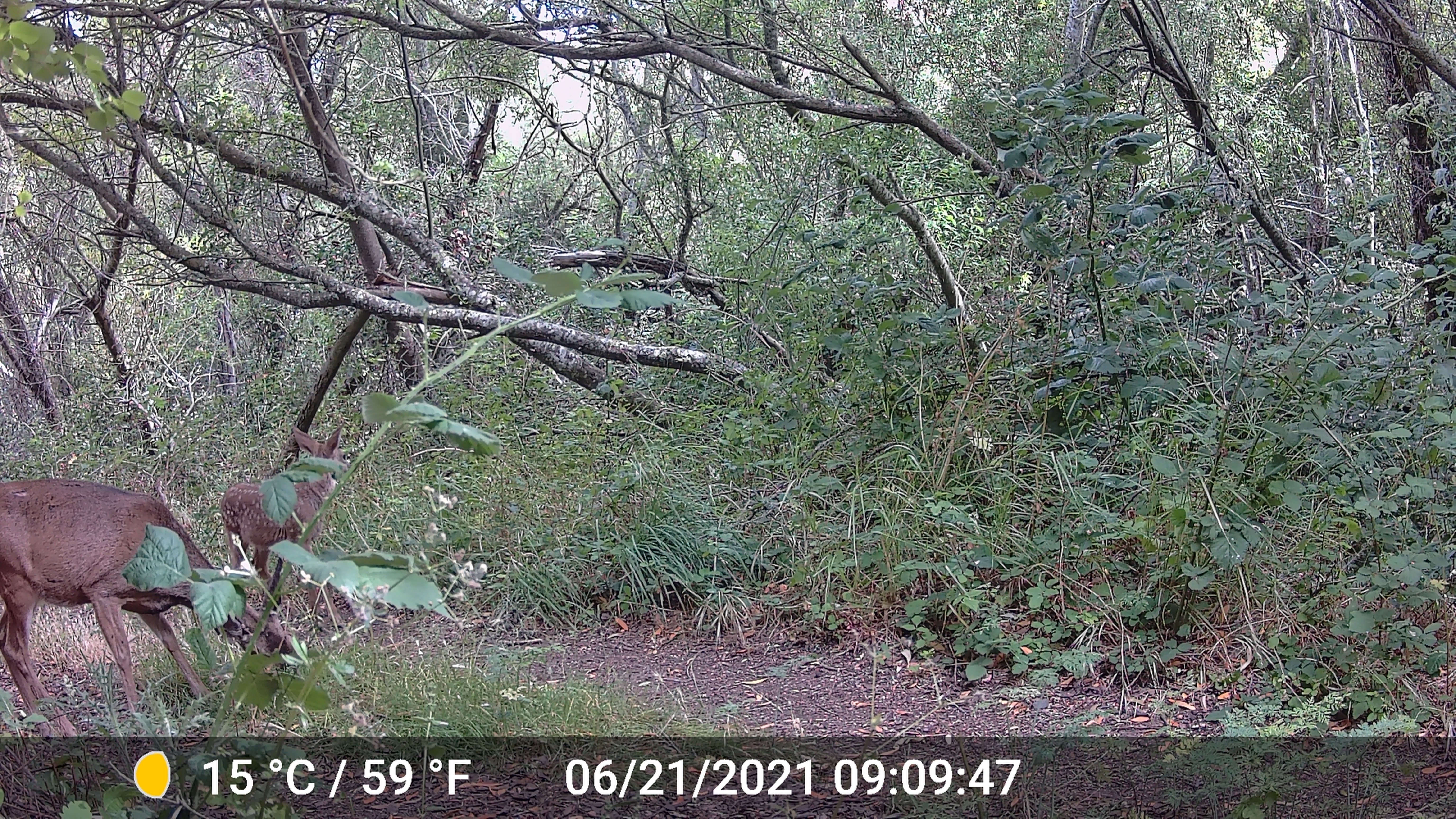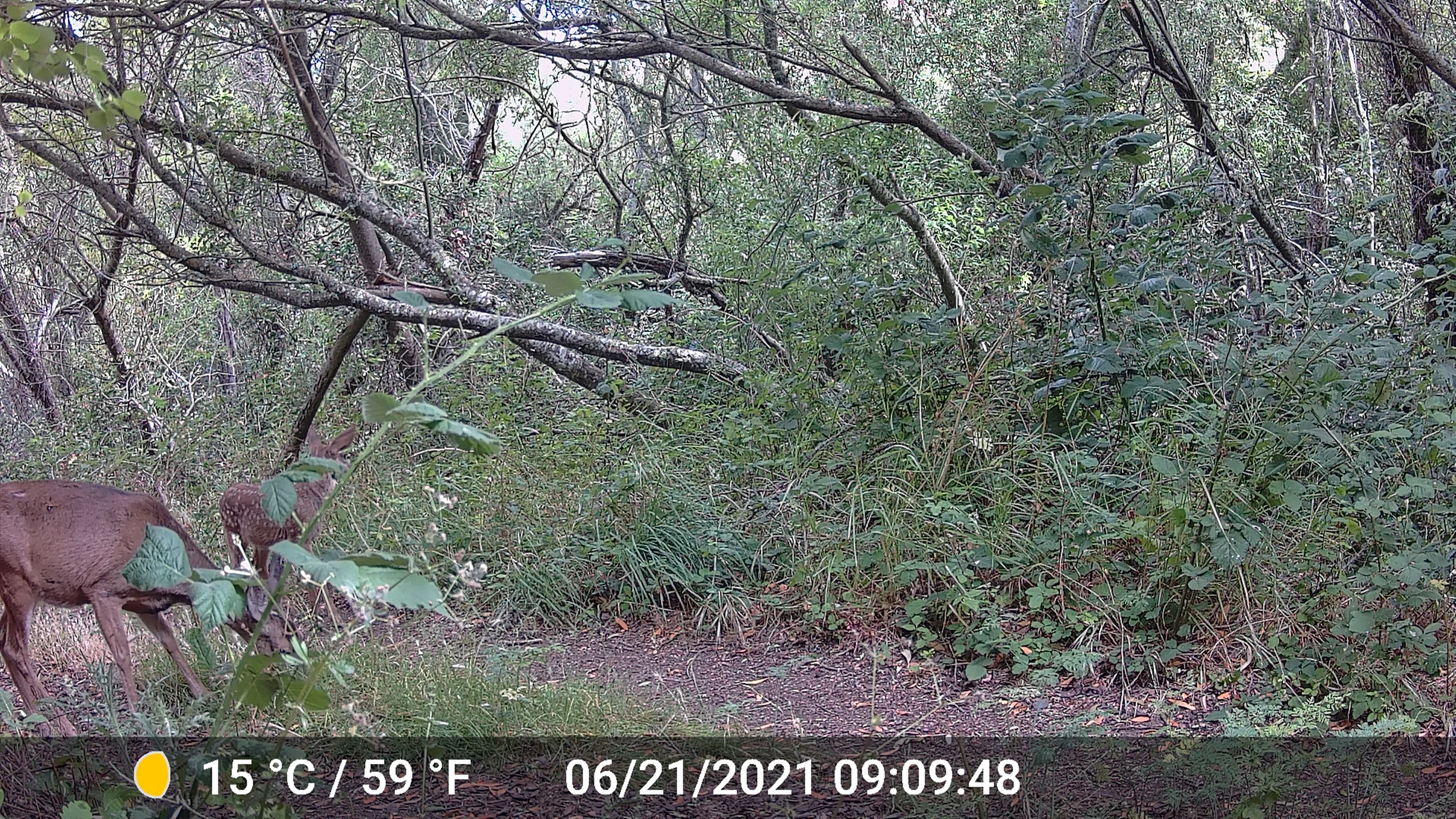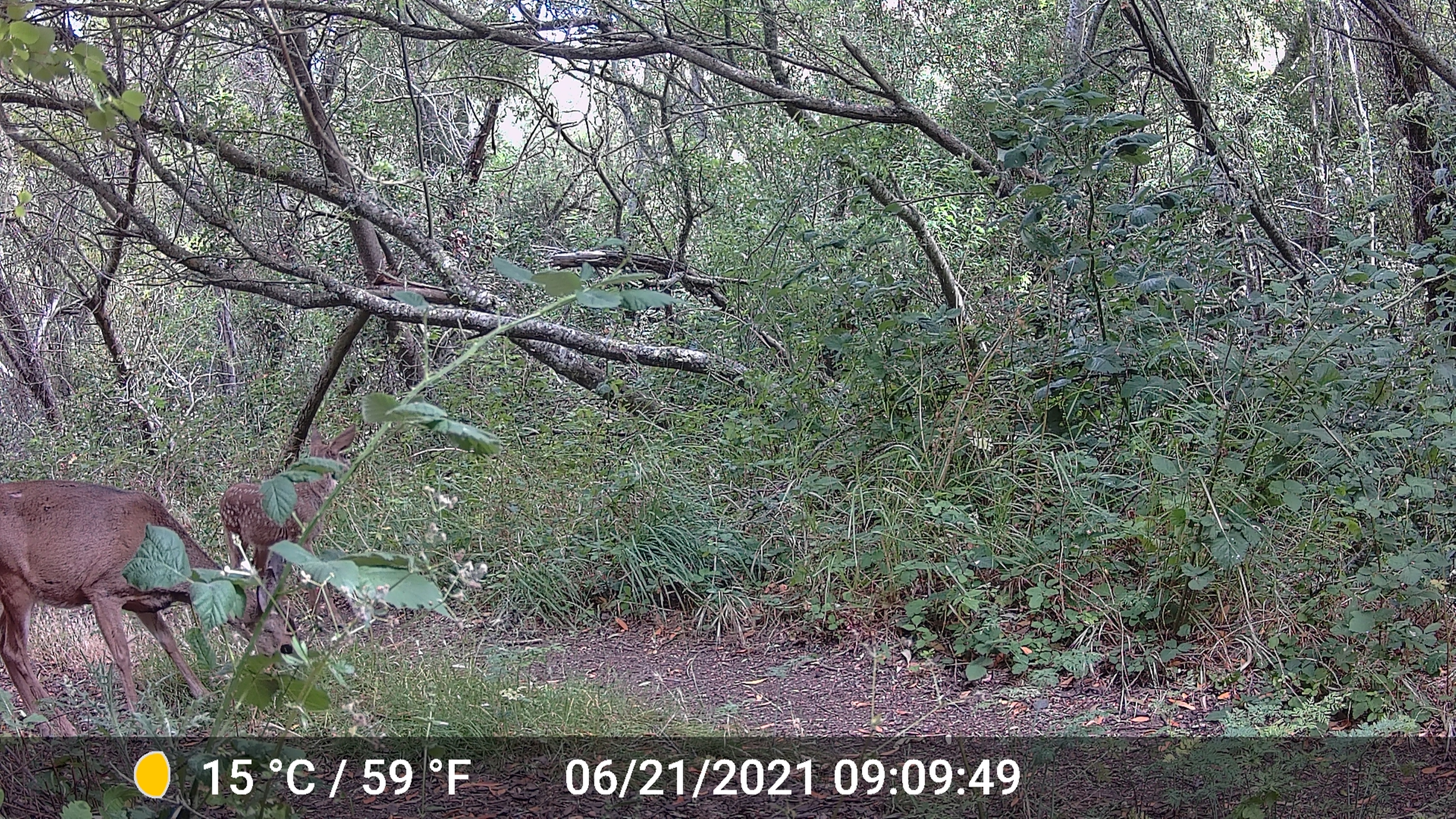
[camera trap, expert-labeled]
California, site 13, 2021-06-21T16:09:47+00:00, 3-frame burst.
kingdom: Animalia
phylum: Chordata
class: Mammalia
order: Artiodactyla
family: Cervidae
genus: Odocoileus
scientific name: Odocoileus hemionus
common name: mule deer